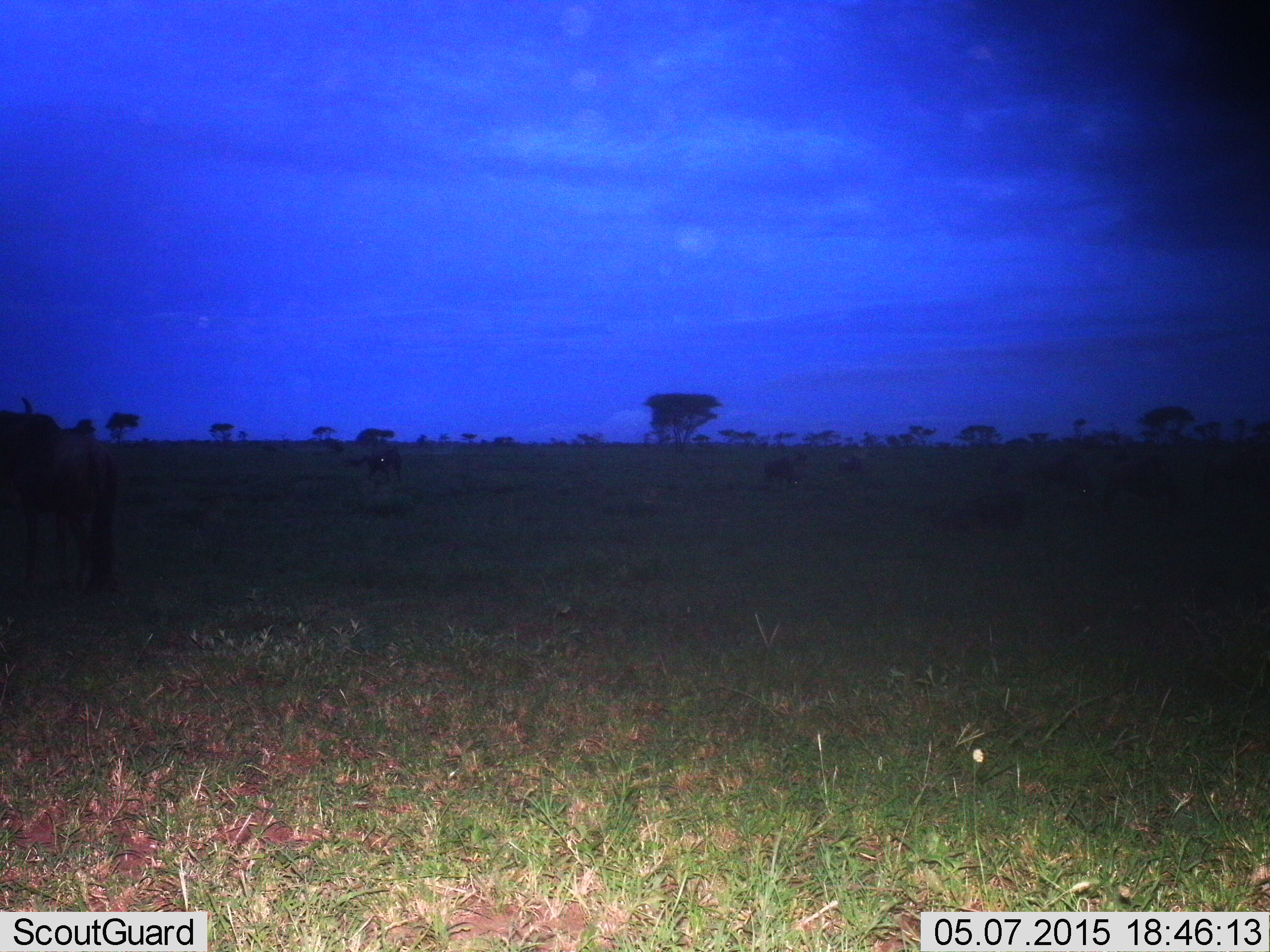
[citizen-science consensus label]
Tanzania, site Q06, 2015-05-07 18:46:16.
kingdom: Animalia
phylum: Chordata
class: Mammalia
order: Artiodactyla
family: Bovidae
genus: Connochaetes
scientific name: Connochaetes taurinus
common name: blue wildebeest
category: wildebeest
Wildebeest (blue wildebeest) (Connochaetes taurinus), count 6. Behavior (volunteer vote fractions): standing 83%, resting 50%, moving 8%, interacting 0%. Young present (vote fraction): 0%. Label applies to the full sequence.